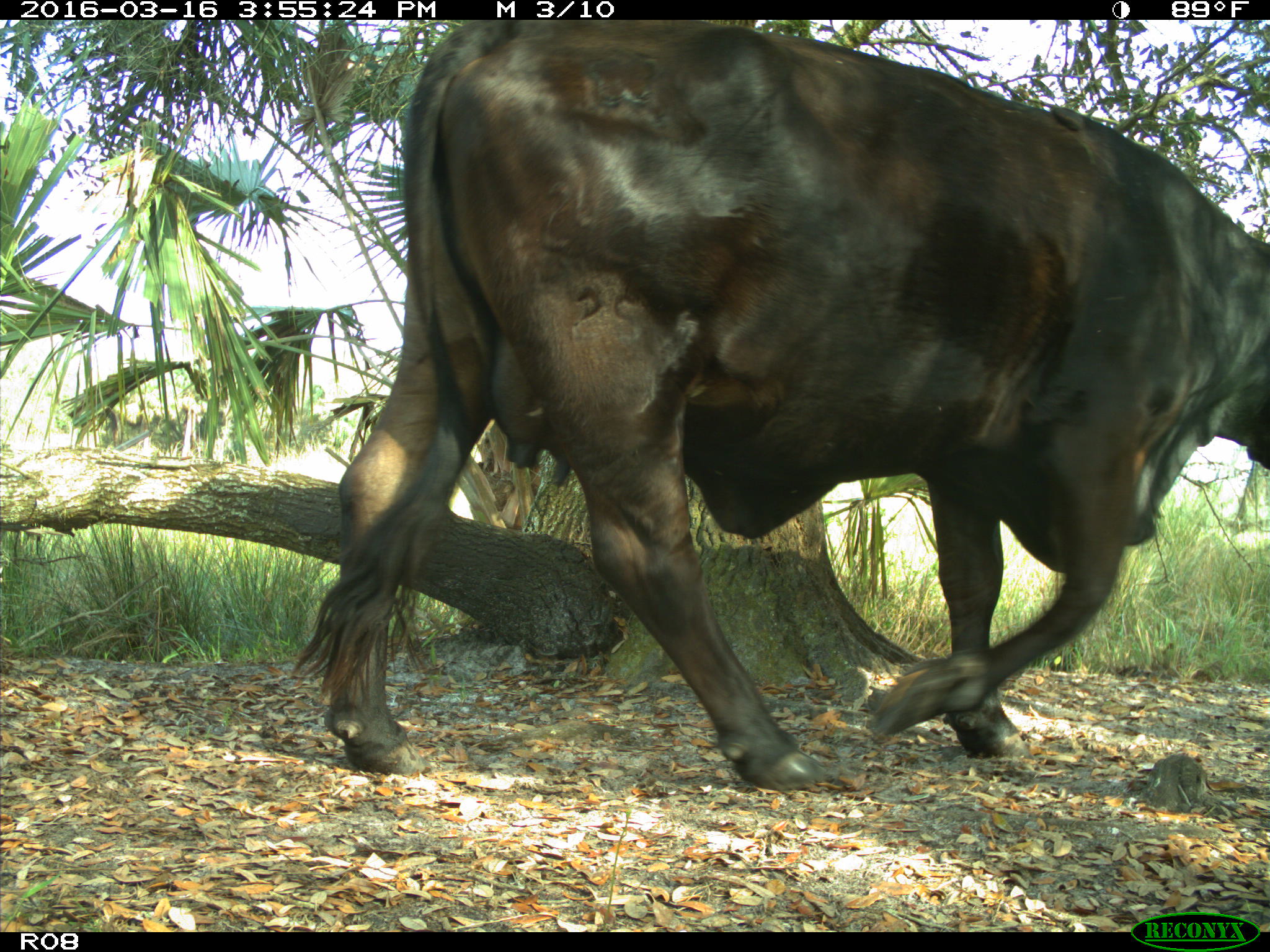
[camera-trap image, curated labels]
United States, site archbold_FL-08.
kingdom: Animalia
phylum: Chordata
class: Mammalia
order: Artiodactyla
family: Bovidae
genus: Bos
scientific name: Bos taurus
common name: domestic cow